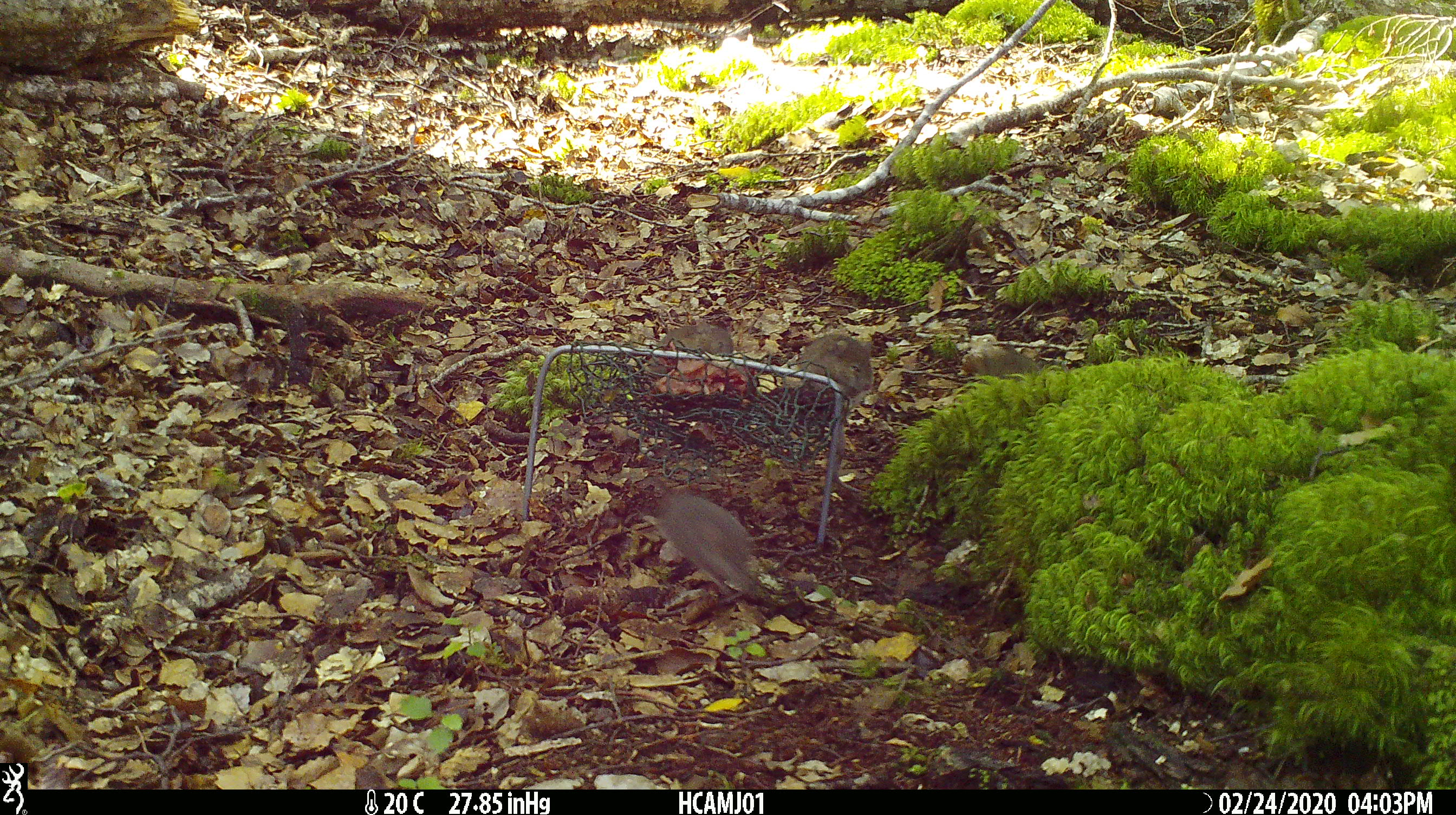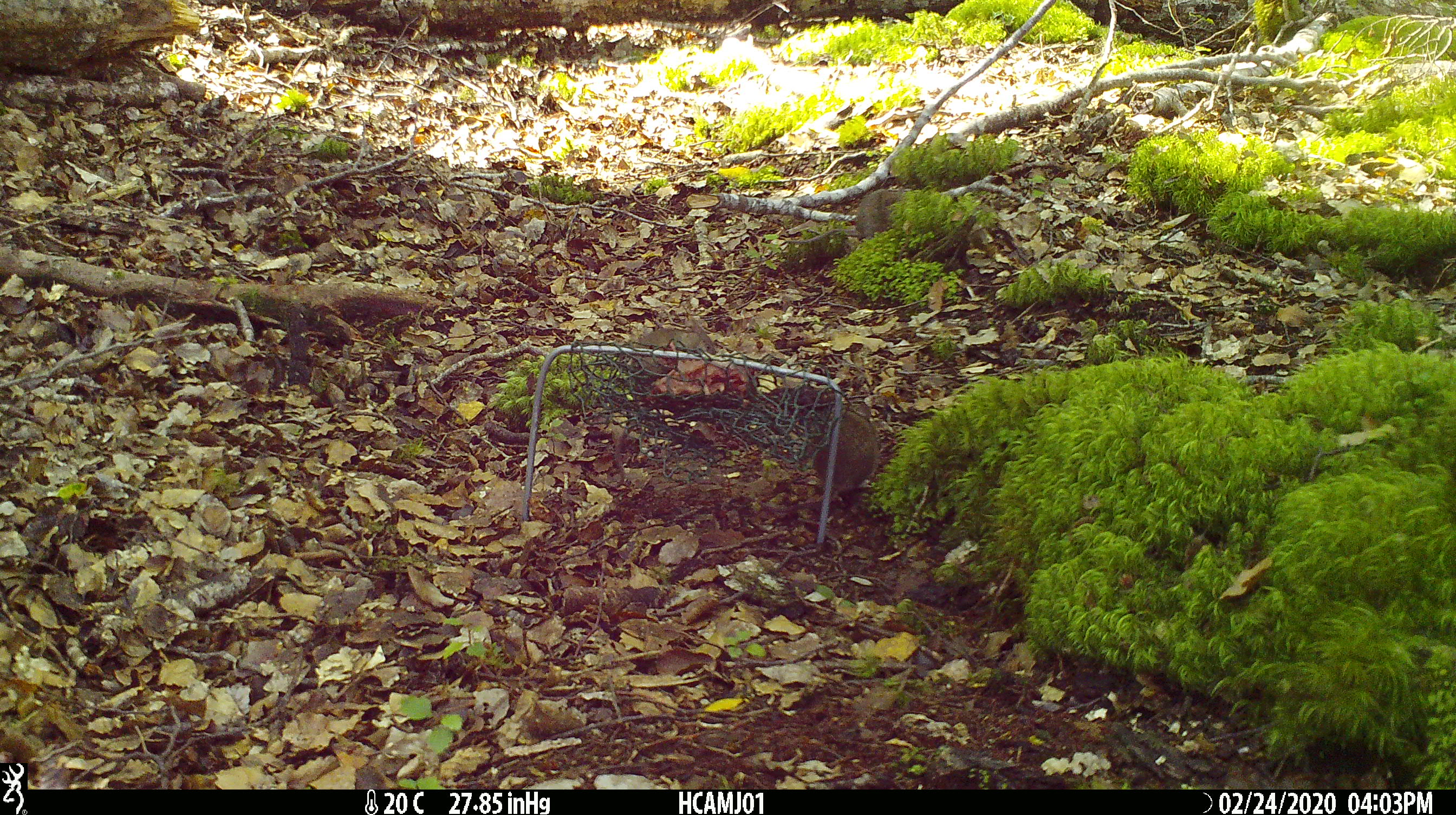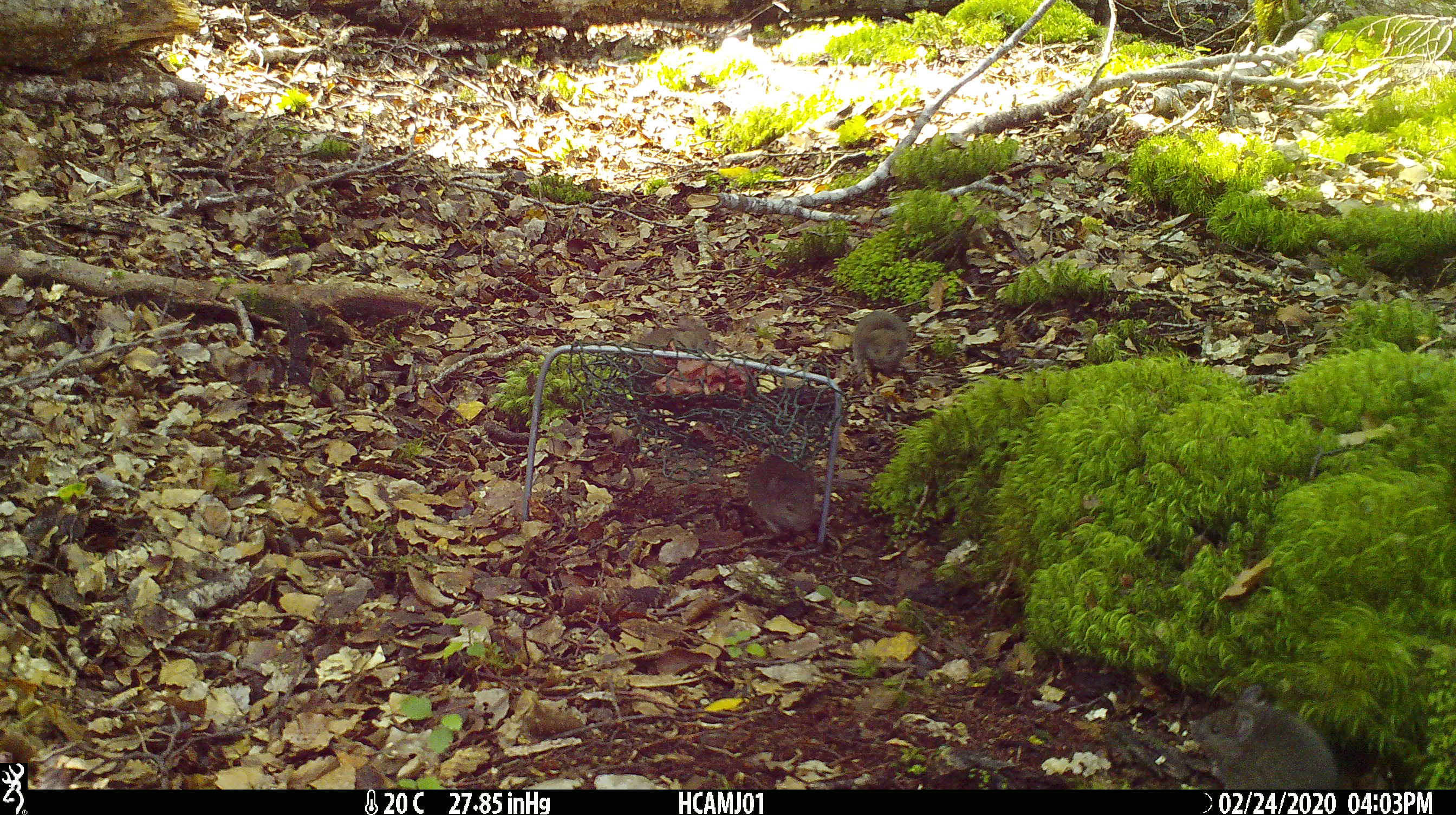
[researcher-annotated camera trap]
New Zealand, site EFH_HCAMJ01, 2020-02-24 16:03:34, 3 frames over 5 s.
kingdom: Animalia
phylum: Chordata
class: Mammalia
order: Rodentia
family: Muridae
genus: Mus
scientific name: Mus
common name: mouse